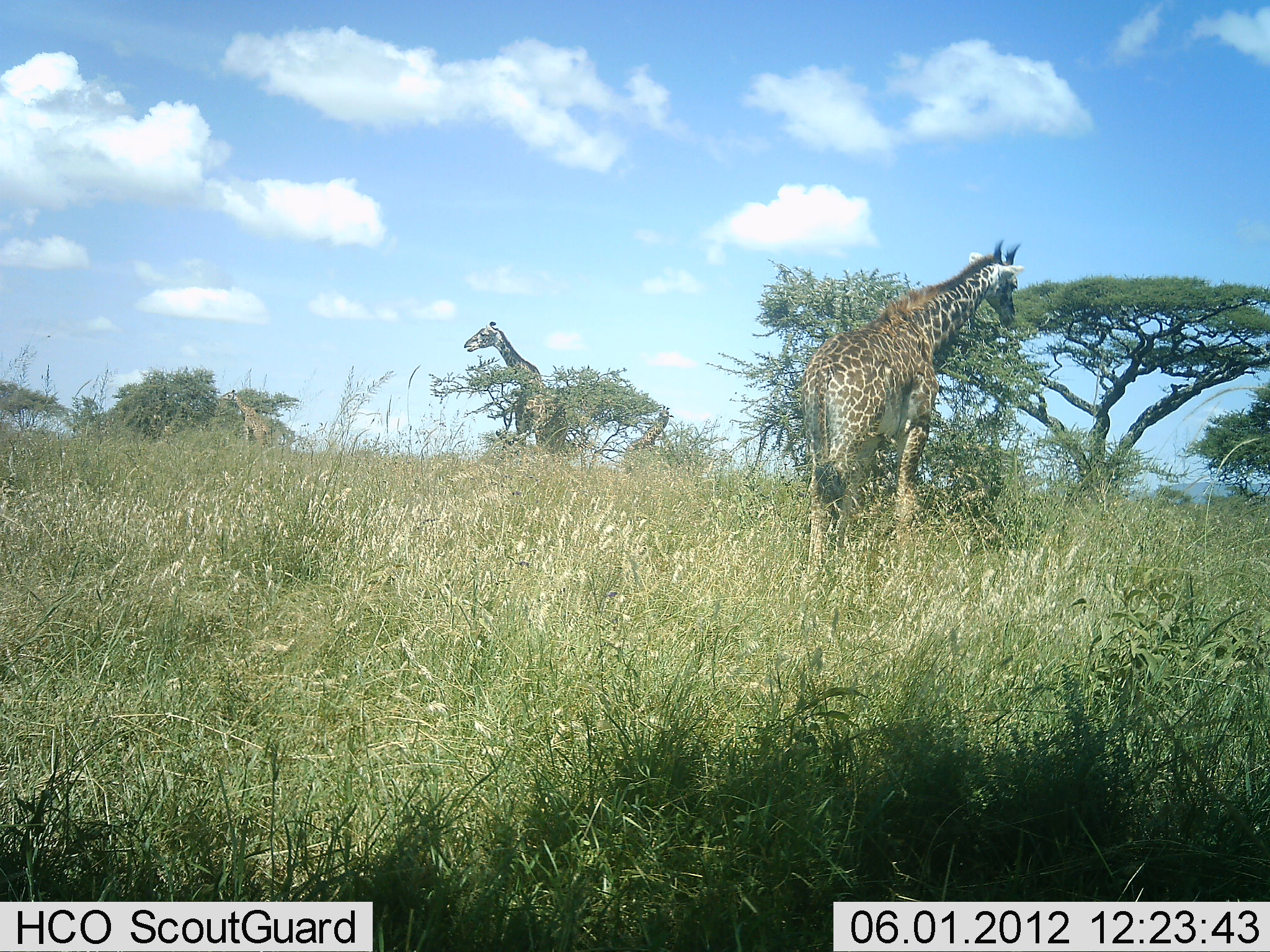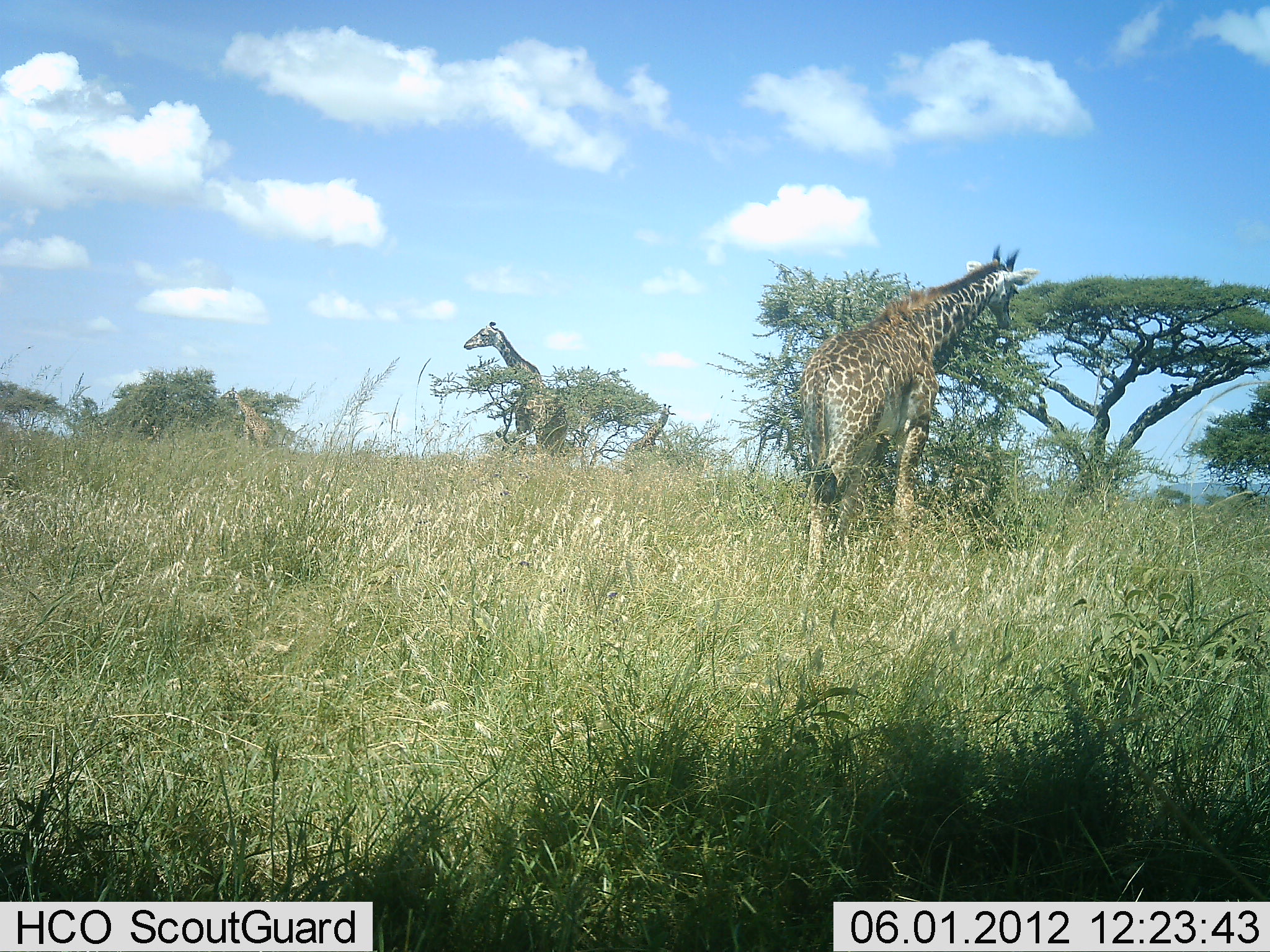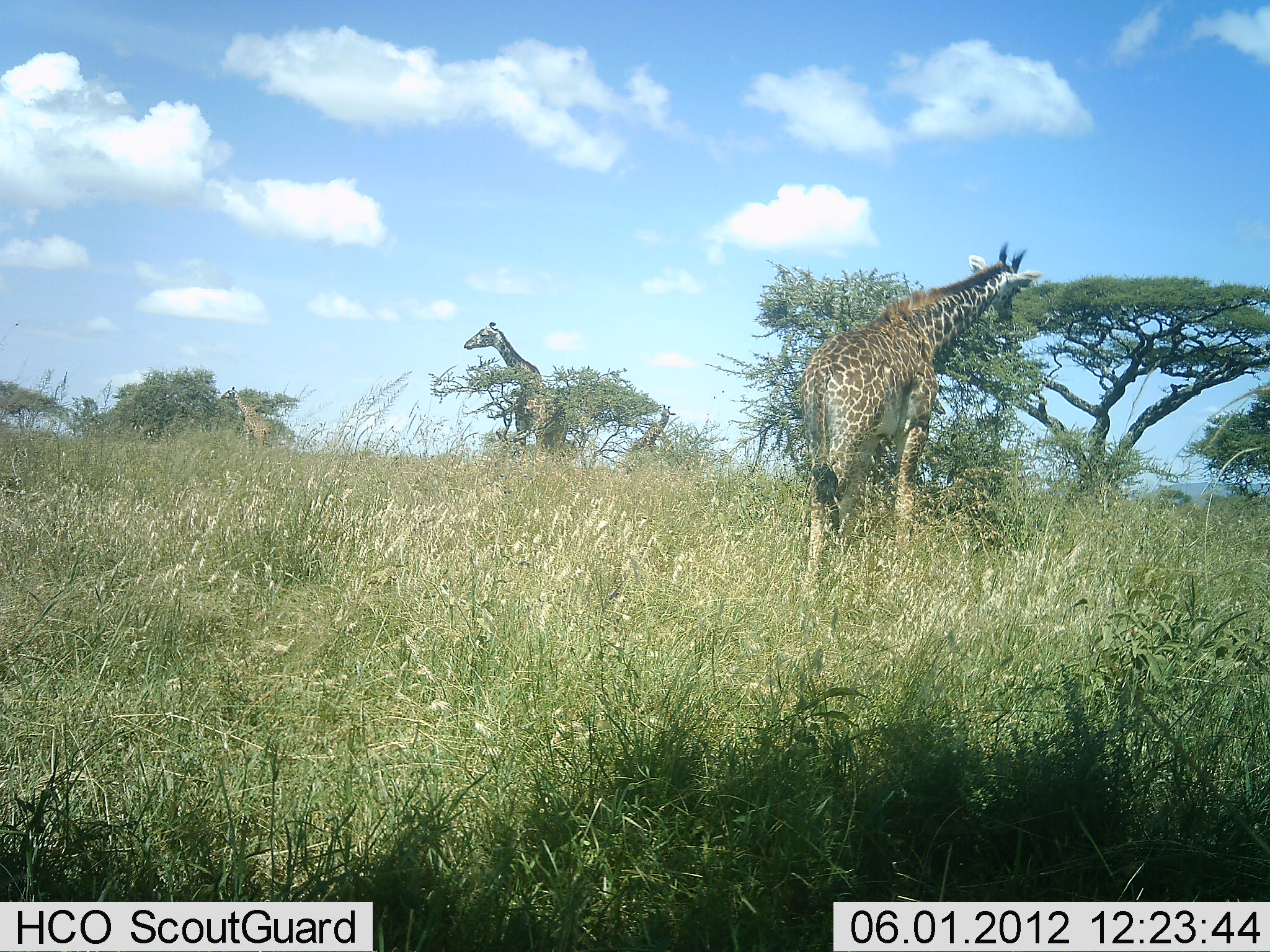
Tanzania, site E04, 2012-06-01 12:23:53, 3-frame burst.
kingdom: Animalia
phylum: Chordata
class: Mammalia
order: Artiodactyla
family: Giraffidae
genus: Giraffa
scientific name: Giraffa camelopardalis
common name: giraffe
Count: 3.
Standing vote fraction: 80%.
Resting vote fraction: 0%.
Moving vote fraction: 10%.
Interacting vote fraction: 0%.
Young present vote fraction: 0%.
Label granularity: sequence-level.